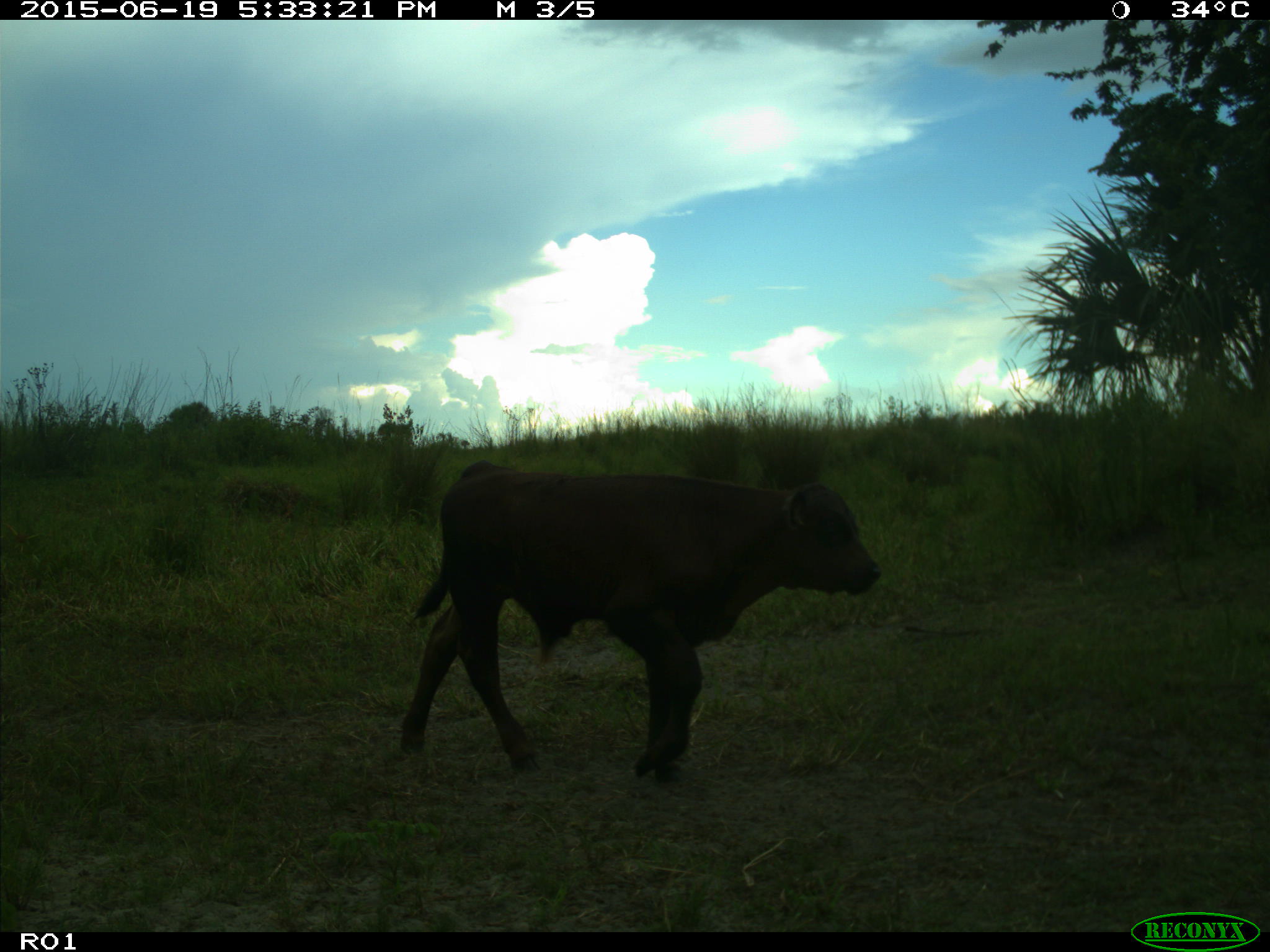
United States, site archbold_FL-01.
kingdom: Animalia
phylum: Chordata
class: Mammalia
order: Artiodactyla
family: Bovidae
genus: Bos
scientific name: Bos taurus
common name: domestic cow